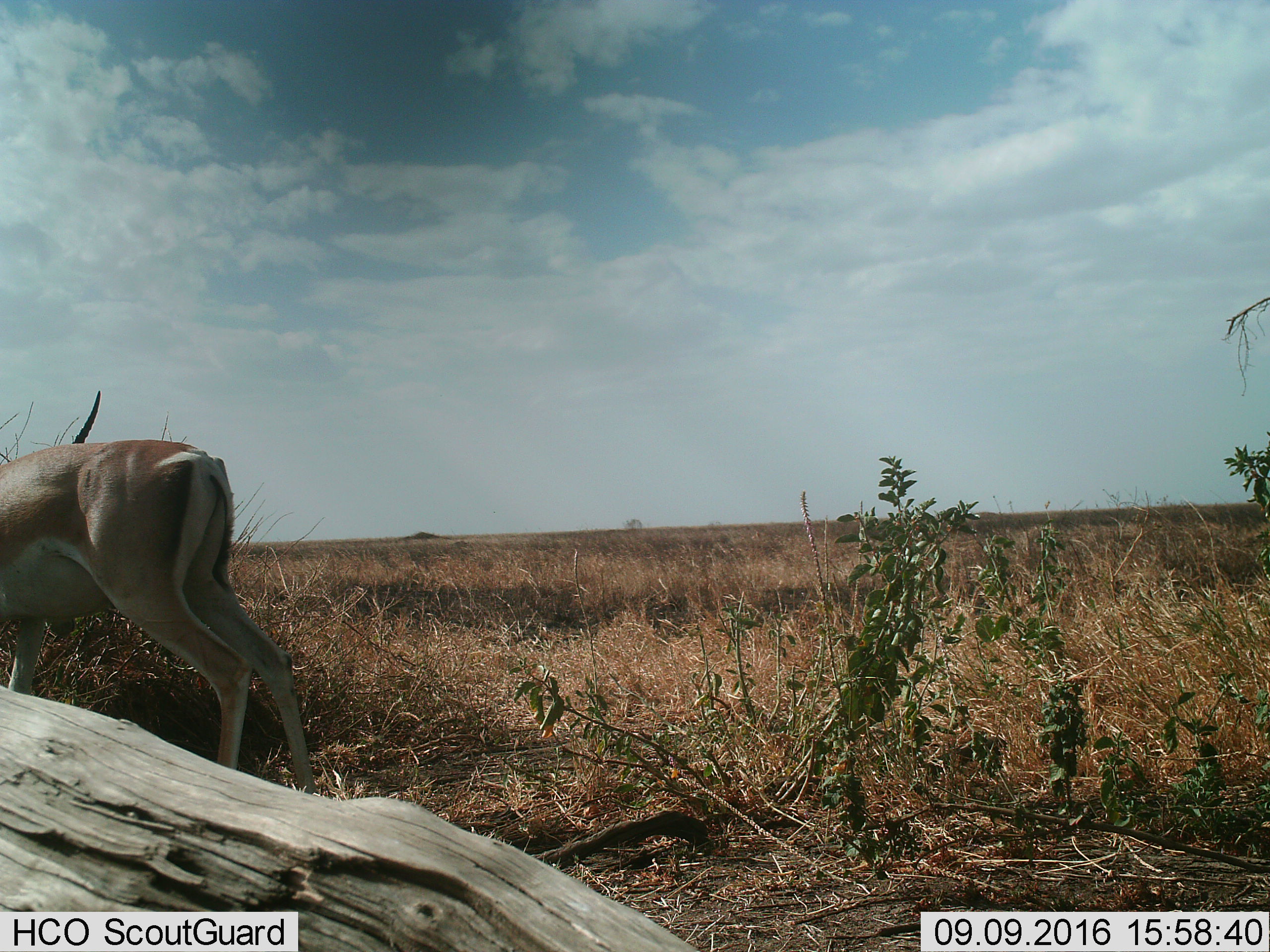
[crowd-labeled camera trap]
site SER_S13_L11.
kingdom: Animalia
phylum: Chordata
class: Mammalia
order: Artiodactyla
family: Bovidae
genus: Nanger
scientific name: Nanger granti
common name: grant's gazelle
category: gazellegrants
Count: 1.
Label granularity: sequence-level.